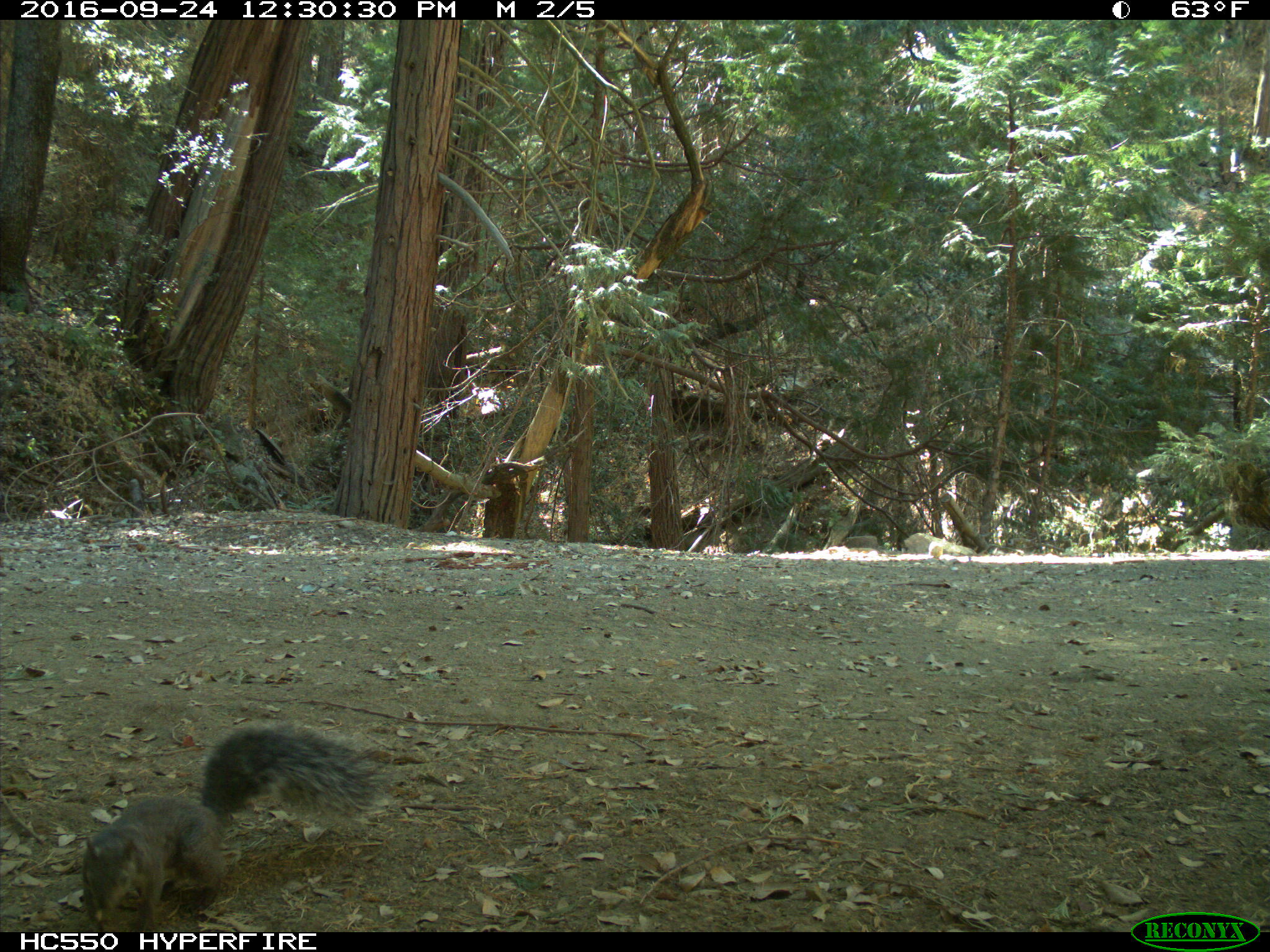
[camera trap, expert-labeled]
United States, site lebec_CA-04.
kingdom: Animalia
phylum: Chordata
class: Mammalia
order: Rodentia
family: Sciuridae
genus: Sciurus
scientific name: Sciurus carolinensis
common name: eastern gray squirrel